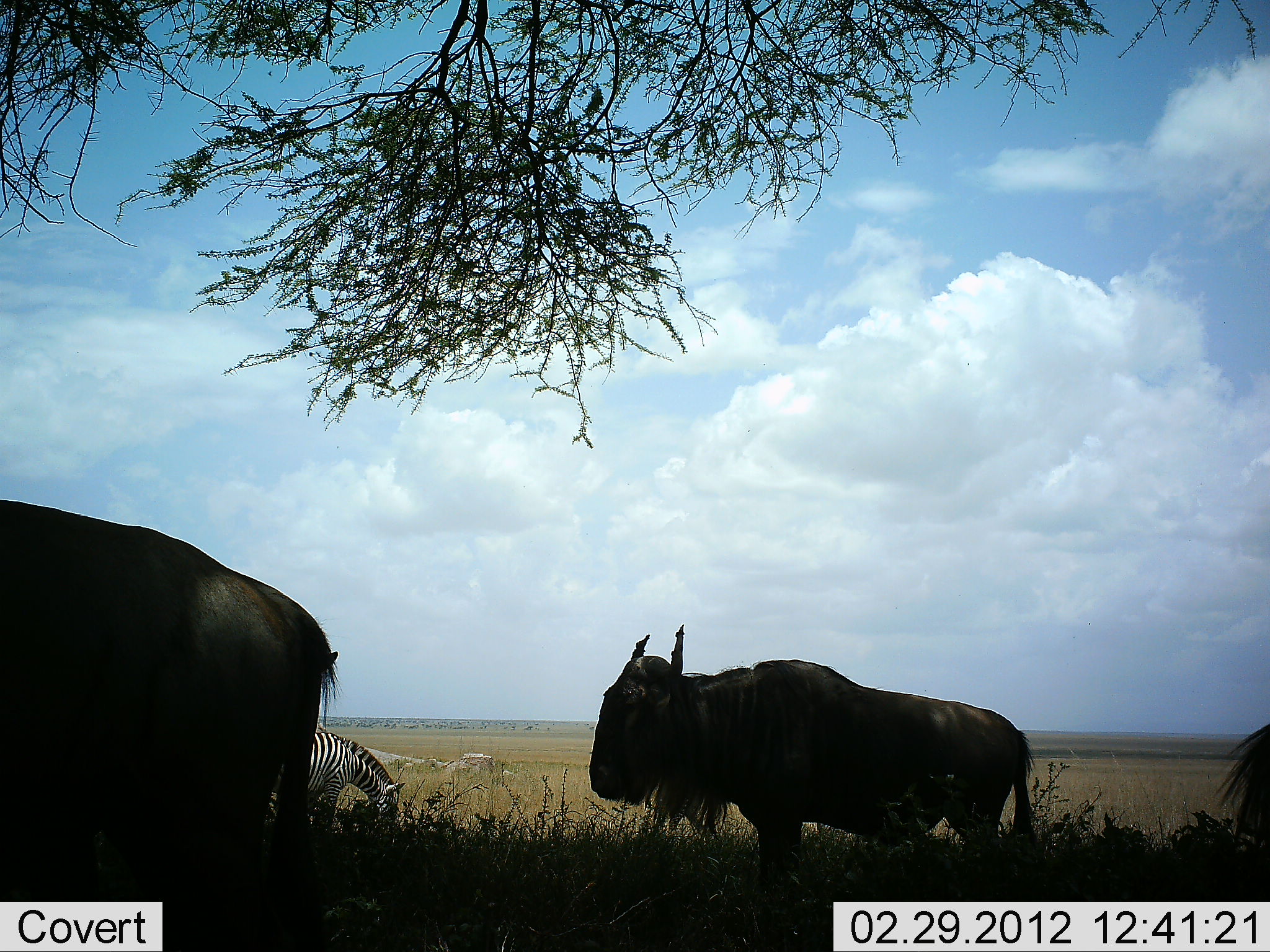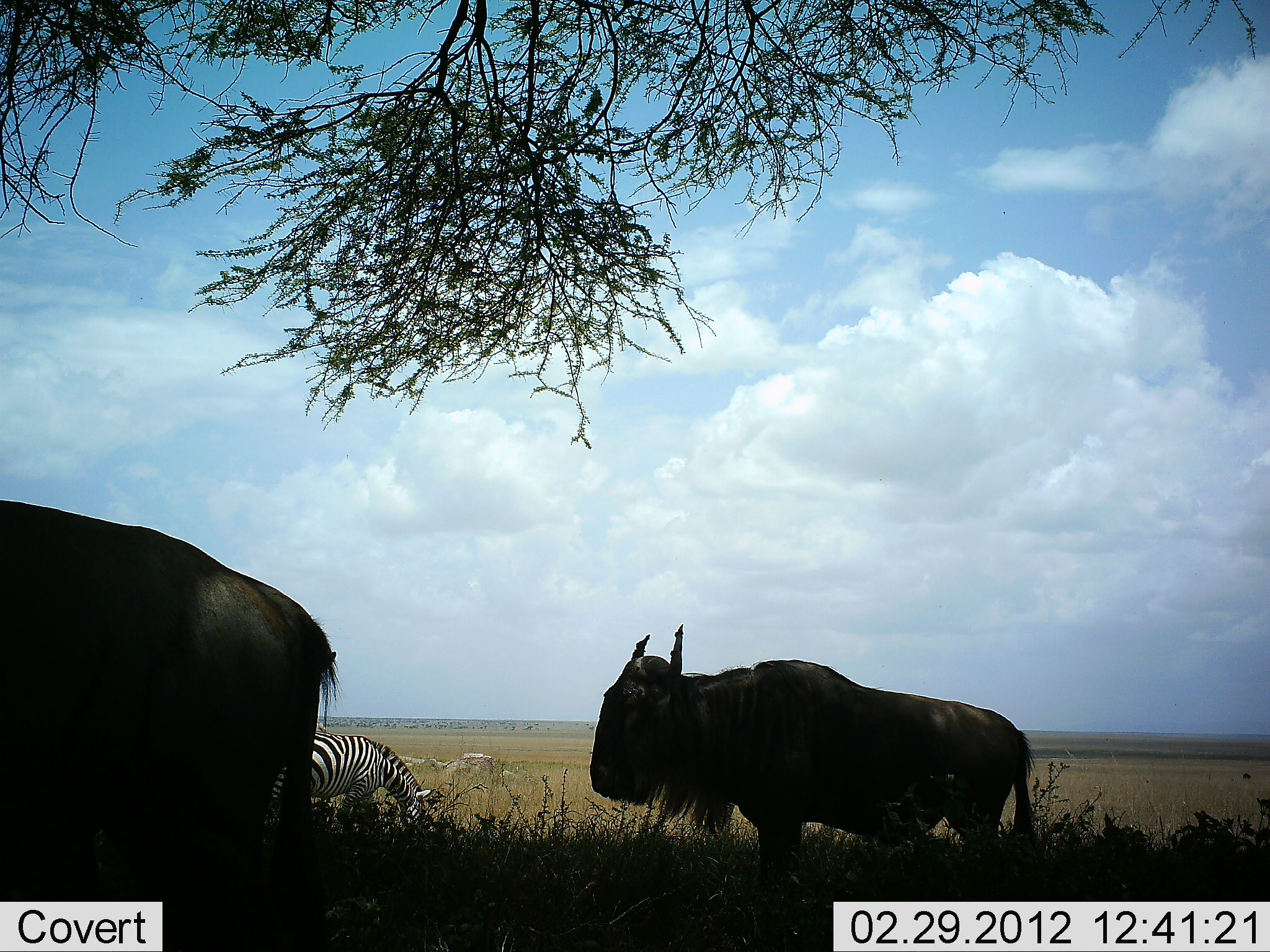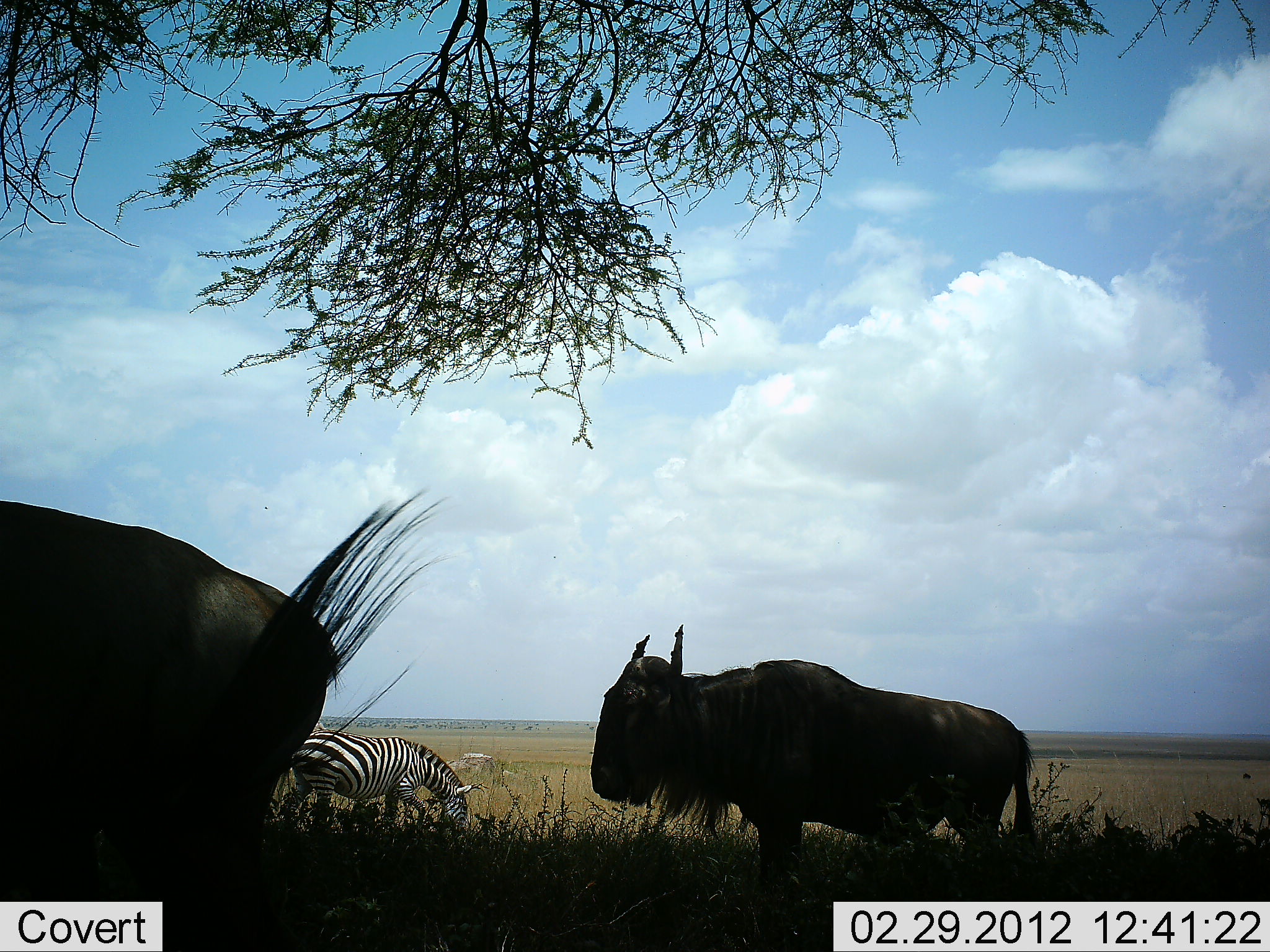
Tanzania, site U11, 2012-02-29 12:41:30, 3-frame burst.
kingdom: Animalia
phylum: Chordata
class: Mammalia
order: Artiodactyla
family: Bovidae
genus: Connochaetes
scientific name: Connochaetes taurinus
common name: blue wildebeest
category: wildebeest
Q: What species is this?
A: Wildebeest (blue wildebeest) (Connochaetes taurinus).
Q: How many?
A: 3.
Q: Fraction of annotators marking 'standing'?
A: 95%.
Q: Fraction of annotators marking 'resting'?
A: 0%.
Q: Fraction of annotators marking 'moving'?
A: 24%.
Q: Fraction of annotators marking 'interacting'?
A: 0%.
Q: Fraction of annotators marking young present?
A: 0%.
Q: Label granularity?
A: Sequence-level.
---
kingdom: Animalia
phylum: Chordata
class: Mammalia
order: Perissodactyla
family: Equidae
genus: Equus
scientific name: Equus quagga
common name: plains zebra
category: zebra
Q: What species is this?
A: Zebra (plains zebra) (Equus quagga).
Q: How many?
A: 1.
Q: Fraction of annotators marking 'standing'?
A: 17%.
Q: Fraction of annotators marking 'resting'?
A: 0%.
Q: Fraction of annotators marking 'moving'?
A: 11%.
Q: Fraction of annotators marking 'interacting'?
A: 0%.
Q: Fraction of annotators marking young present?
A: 0%.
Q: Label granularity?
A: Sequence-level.